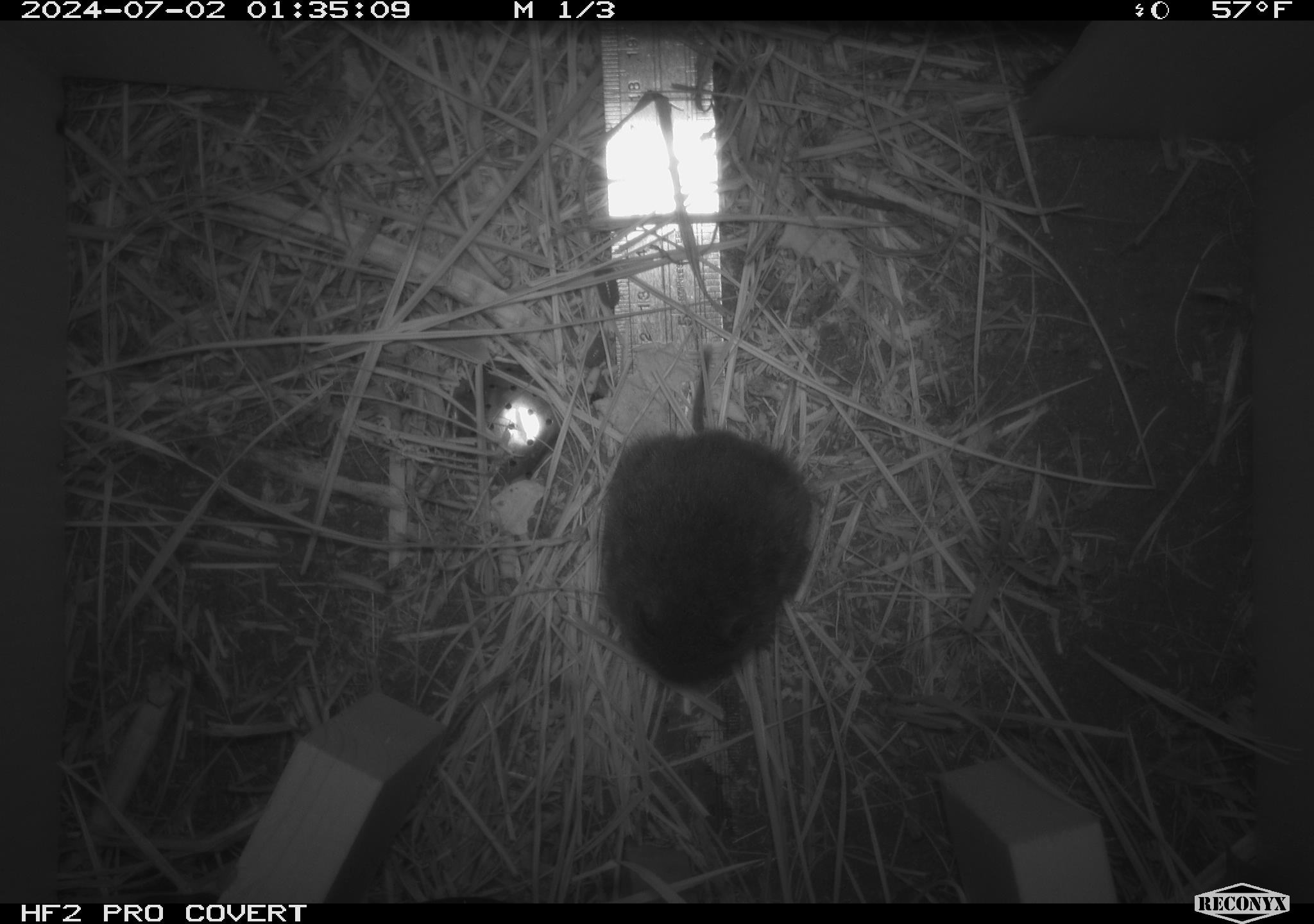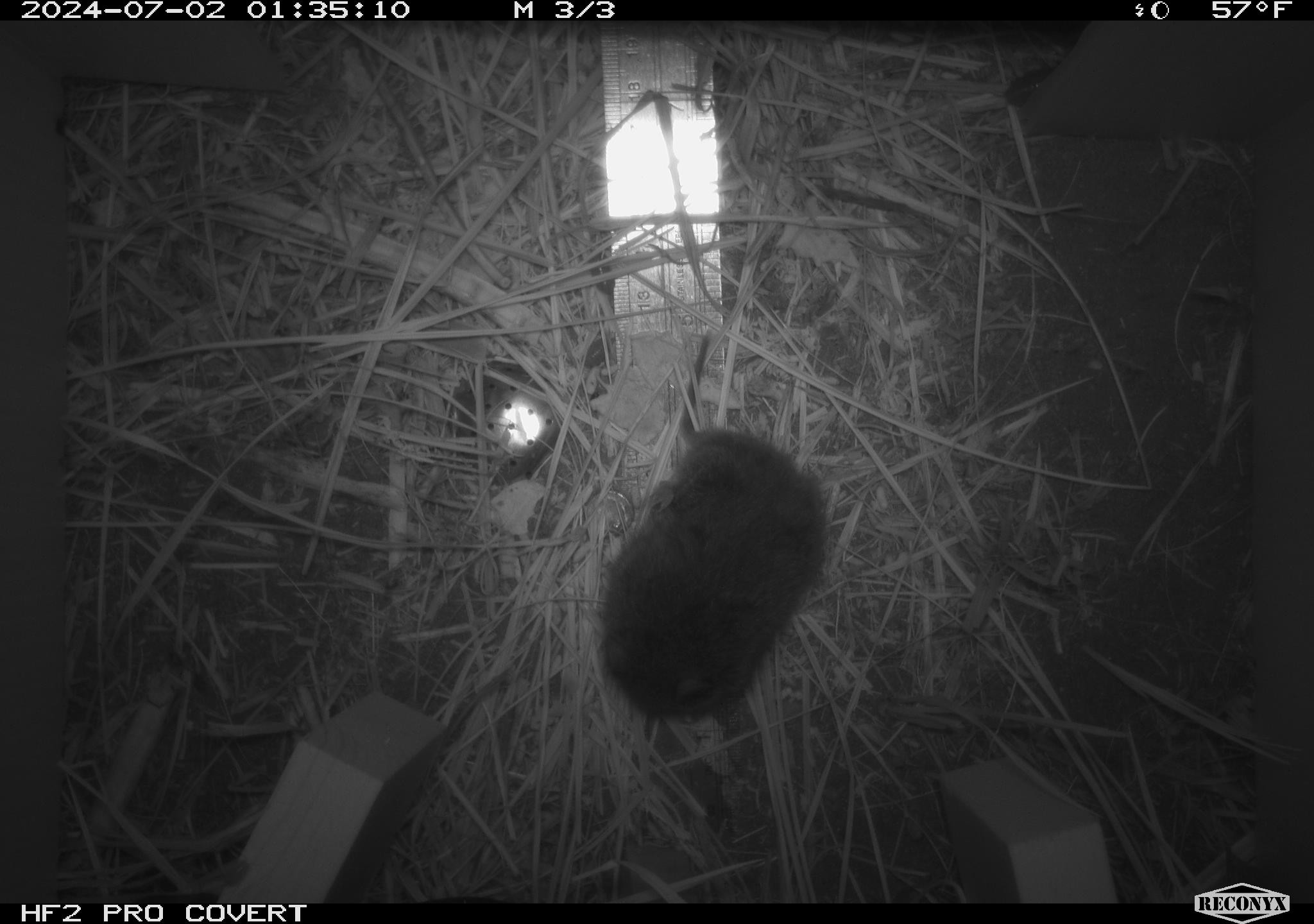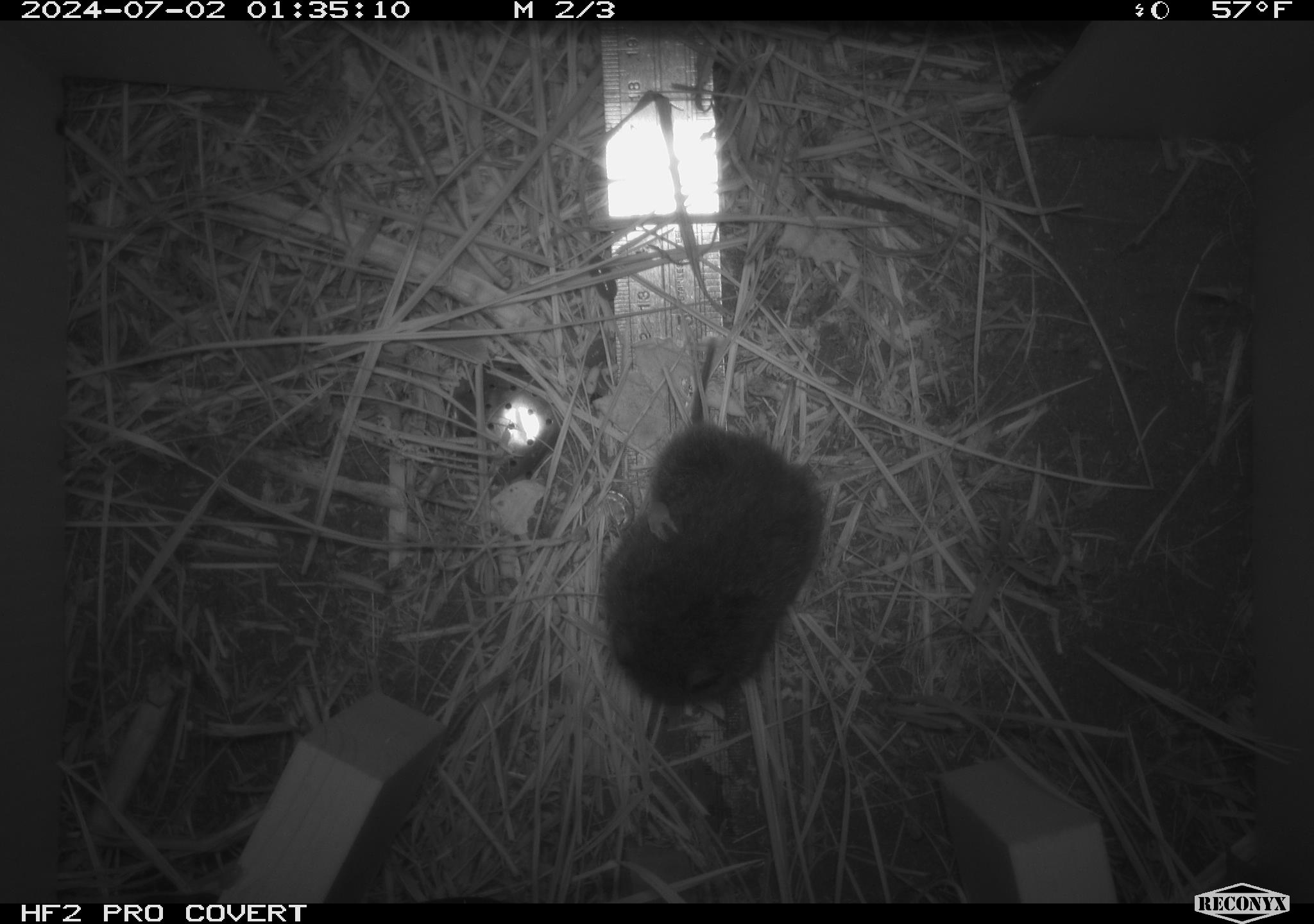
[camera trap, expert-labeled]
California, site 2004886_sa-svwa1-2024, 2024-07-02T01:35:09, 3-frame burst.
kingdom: Animalia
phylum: Chordata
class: Mammalia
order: Rodentia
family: Cricetidae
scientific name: Arvicolinae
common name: voles, lemmings, and muskrats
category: arvicolinae subfamily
Arvicolinae subfamily (voles, lemmings, and muskrats) (Arvicolinae).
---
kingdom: Animalia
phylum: Arthropoda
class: Malacostraca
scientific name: Malacostraca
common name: amphipods, crabs, isopods, krill, lobsters and shrimps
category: malacostracan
Malacostracan (amphipods, crabs, isopods, krill, lobsters and shrimps) (Malacostraca).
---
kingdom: Animalia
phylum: Arthropoda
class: Insecta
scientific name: Insecta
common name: insect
Insect (Insecta).